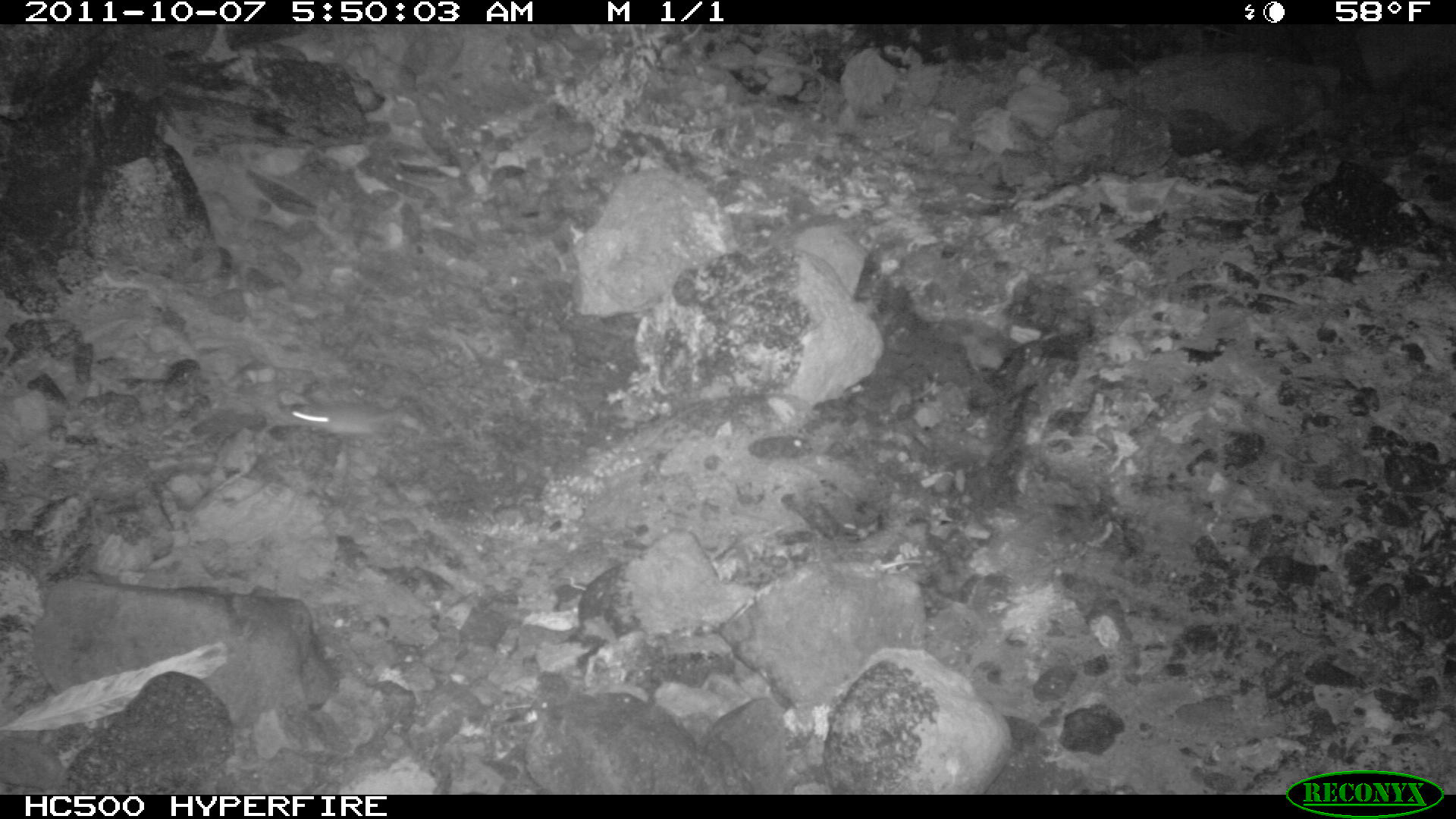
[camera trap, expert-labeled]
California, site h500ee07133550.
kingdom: Animalia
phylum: Chordata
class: Mammalia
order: Rodentia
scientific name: Rodentia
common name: rodent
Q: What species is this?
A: Rodent (Rodentia).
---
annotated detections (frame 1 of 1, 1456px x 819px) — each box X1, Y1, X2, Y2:
rodent: 278, 397, 413, 438